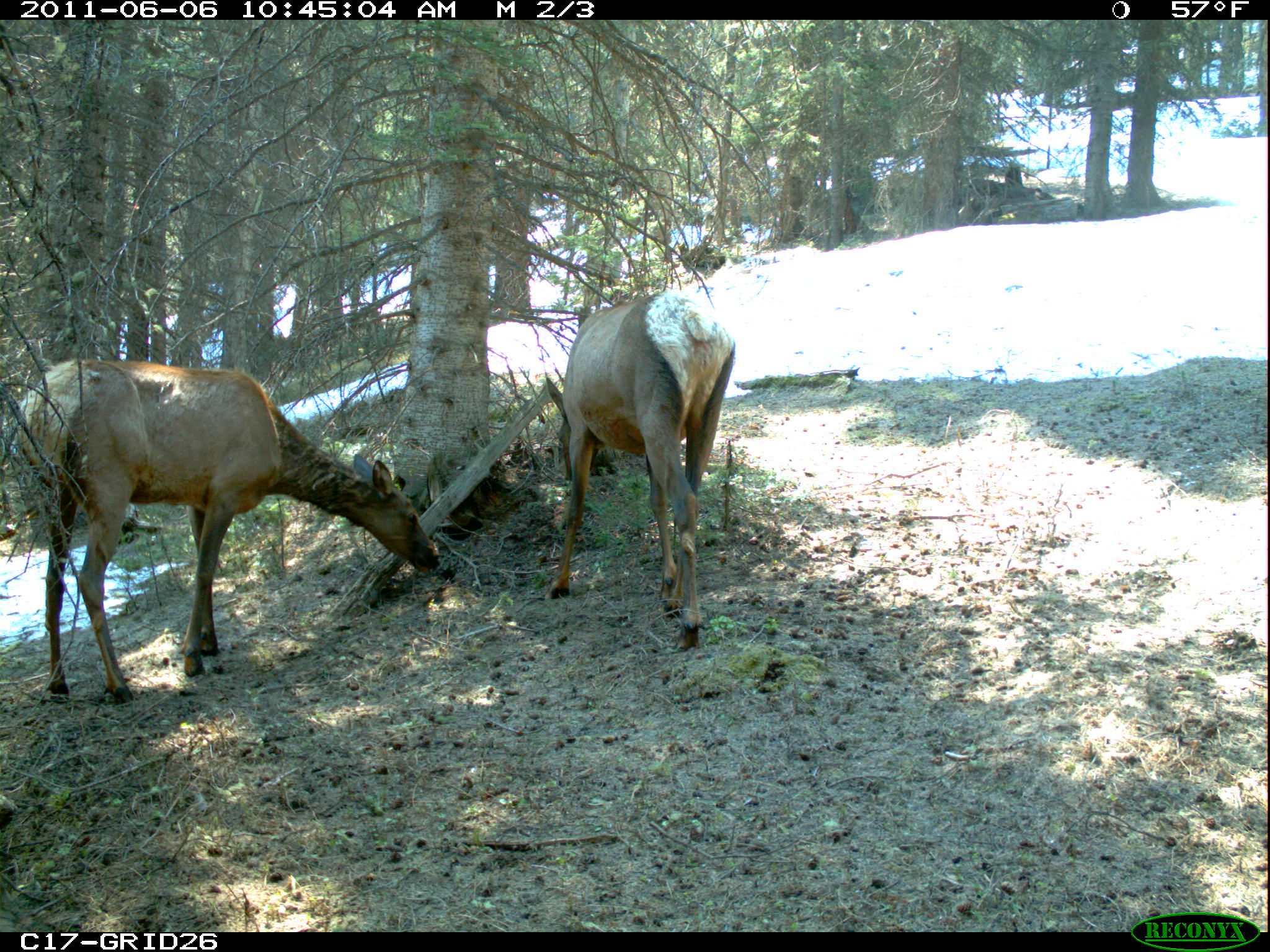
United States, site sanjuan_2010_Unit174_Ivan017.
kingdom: Animalia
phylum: Chordata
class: Mammalia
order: Artiodactyla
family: Cervidae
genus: Cervus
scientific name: Cervus elaphus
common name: red deer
Cervus elaphus (red deer).